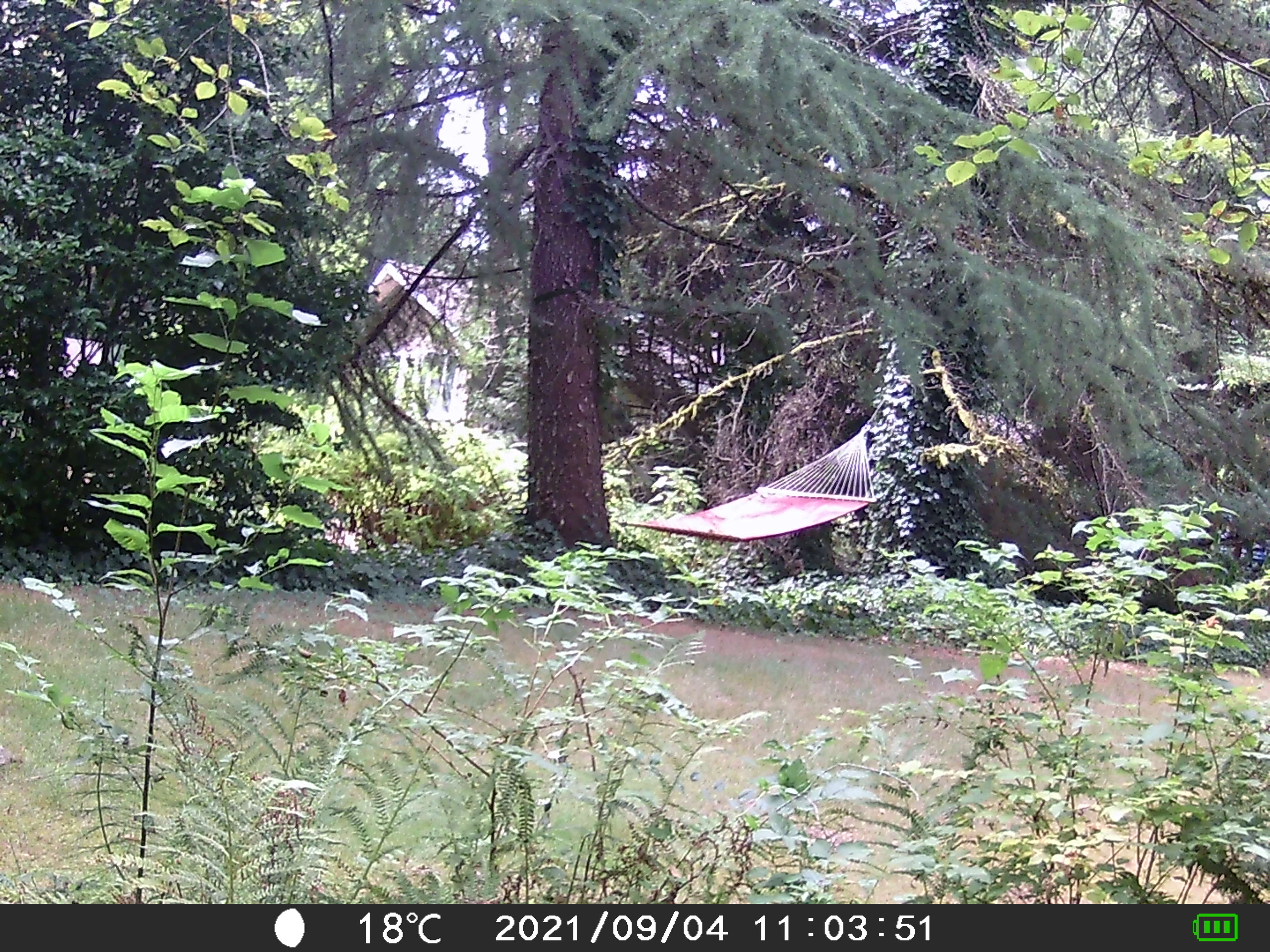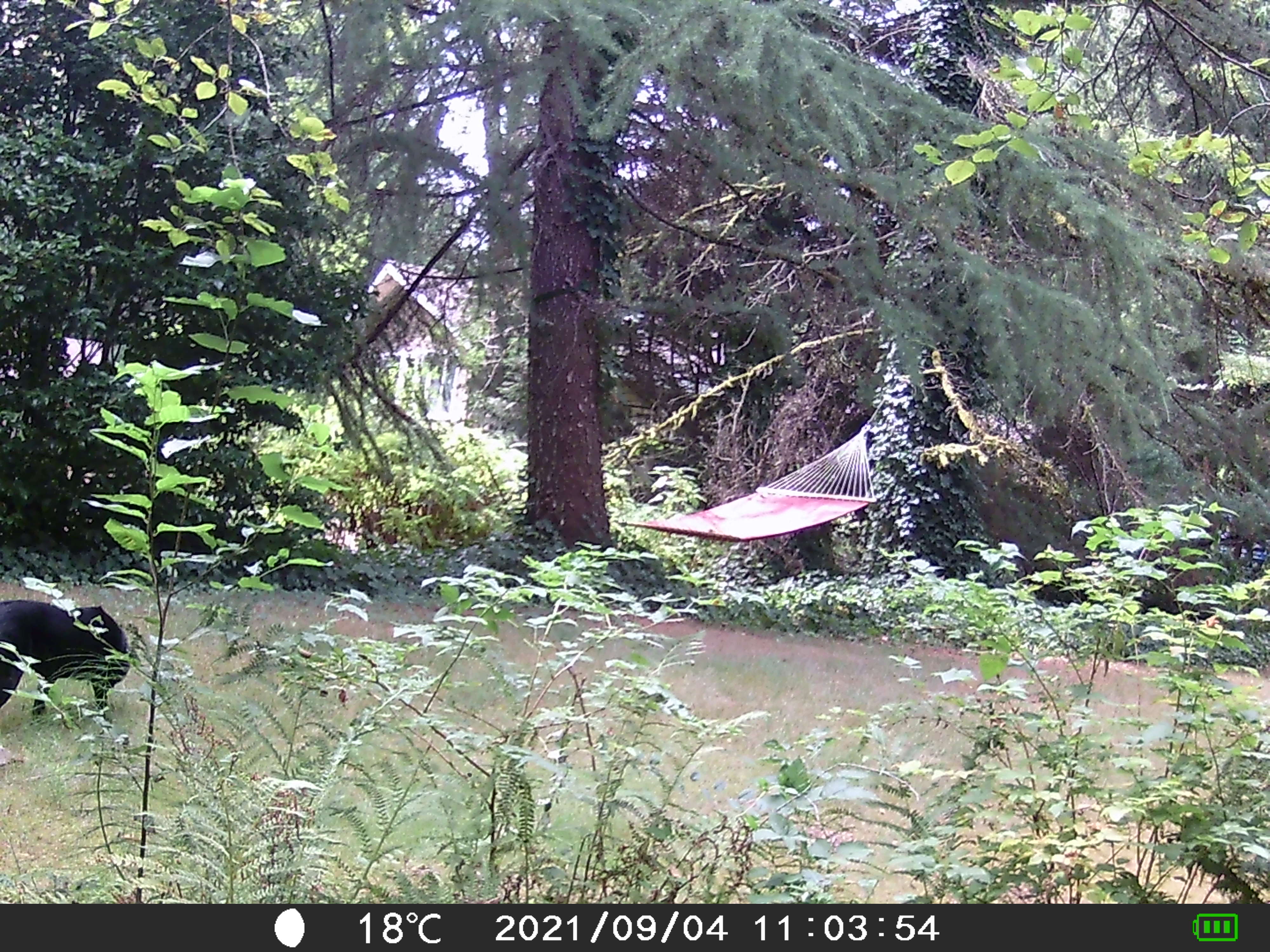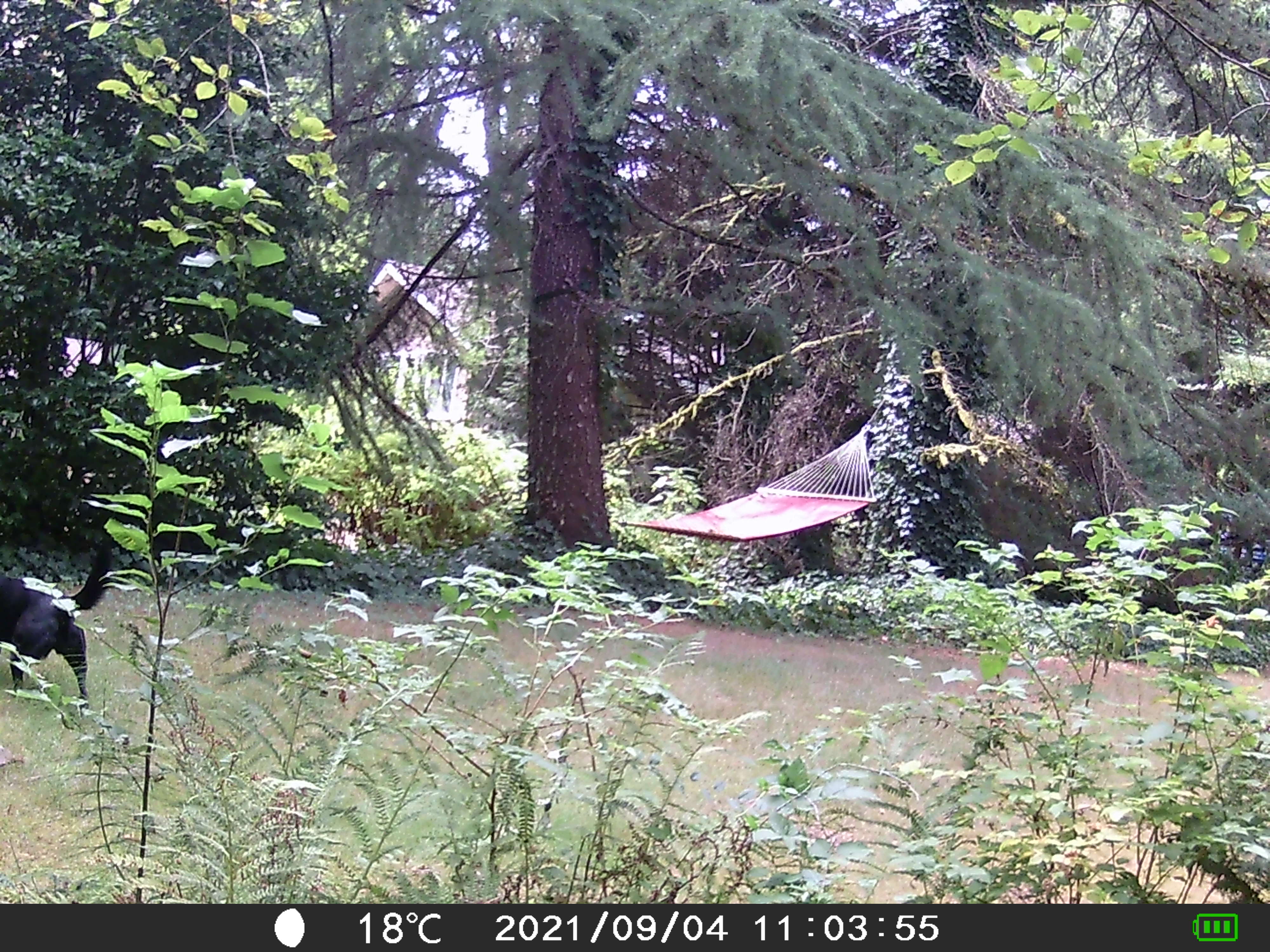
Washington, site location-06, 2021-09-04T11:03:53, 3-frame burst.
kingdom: Animalia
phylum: Chordata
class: Mammalia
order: Carnivora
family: Canidae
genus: Canis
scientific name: Canis familiaris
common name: domestic dog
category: dog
Dog (domestic dog) (Canis familiaris).